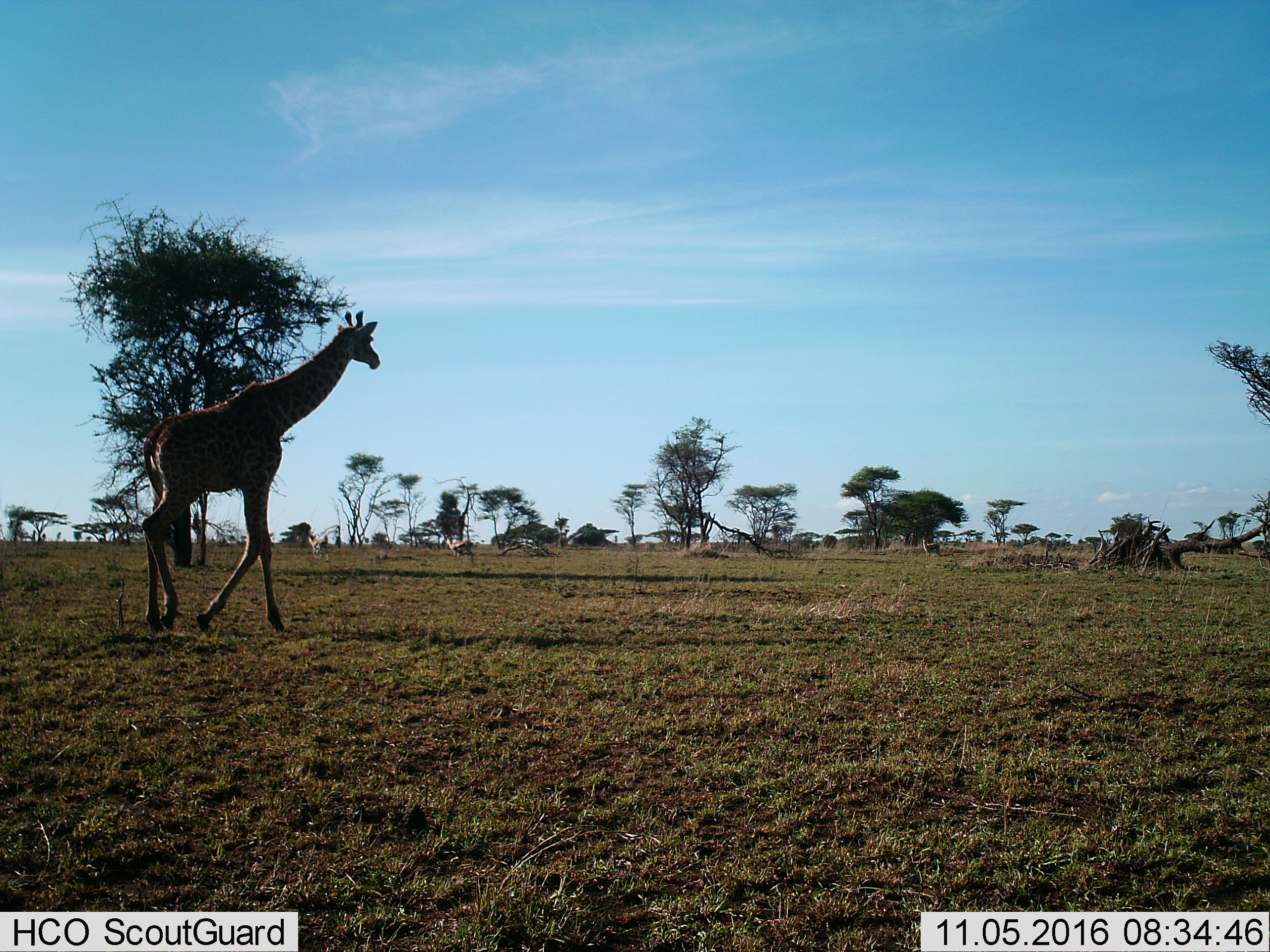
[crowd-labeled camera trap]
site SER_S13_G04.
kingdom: Animalia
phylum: Chordata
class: Mammalia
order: Artiodactyla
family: Giraffidae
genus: Giraffa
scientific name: Giraffa camelopardalis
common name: giraffe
Giraffe (Giraffa camelopardalis), count 1. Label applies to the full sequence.